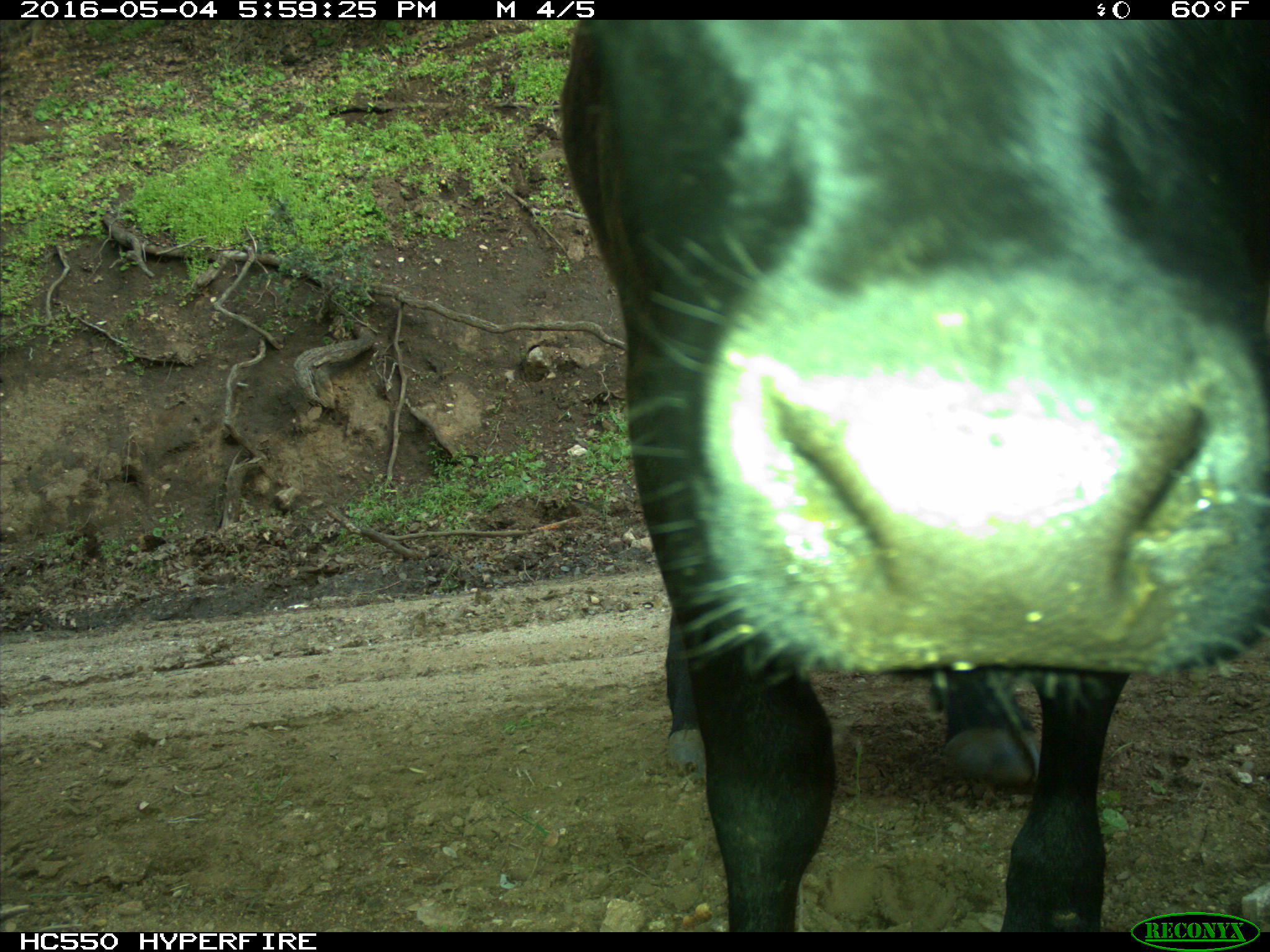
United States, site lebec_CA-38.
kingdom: Animalia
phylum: Chordata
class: Mammalia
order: Artiodactyla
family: Bovidae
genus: Bos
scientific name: Bos taurus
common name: domestic cow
Bos taurus (domestic cow).